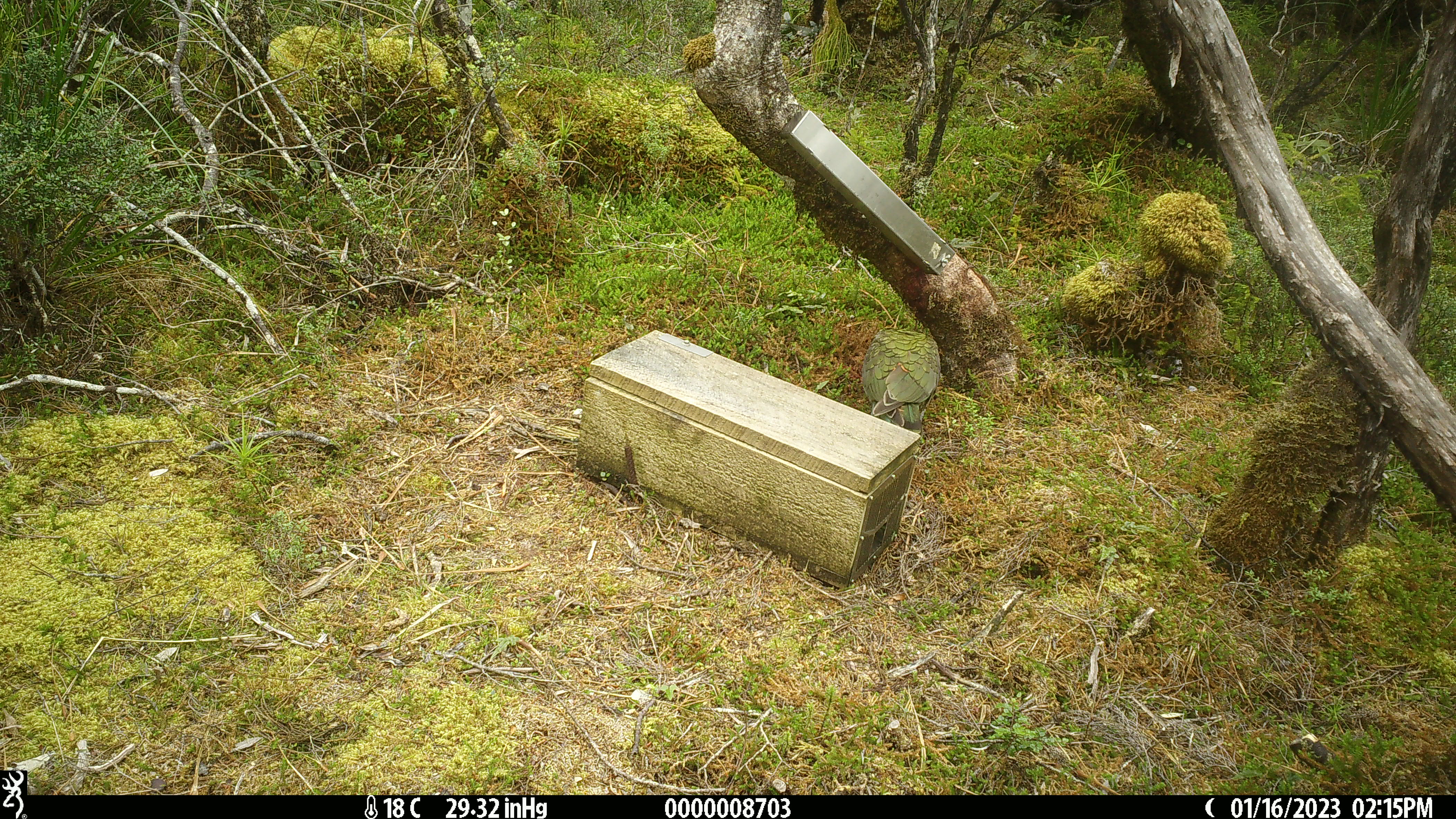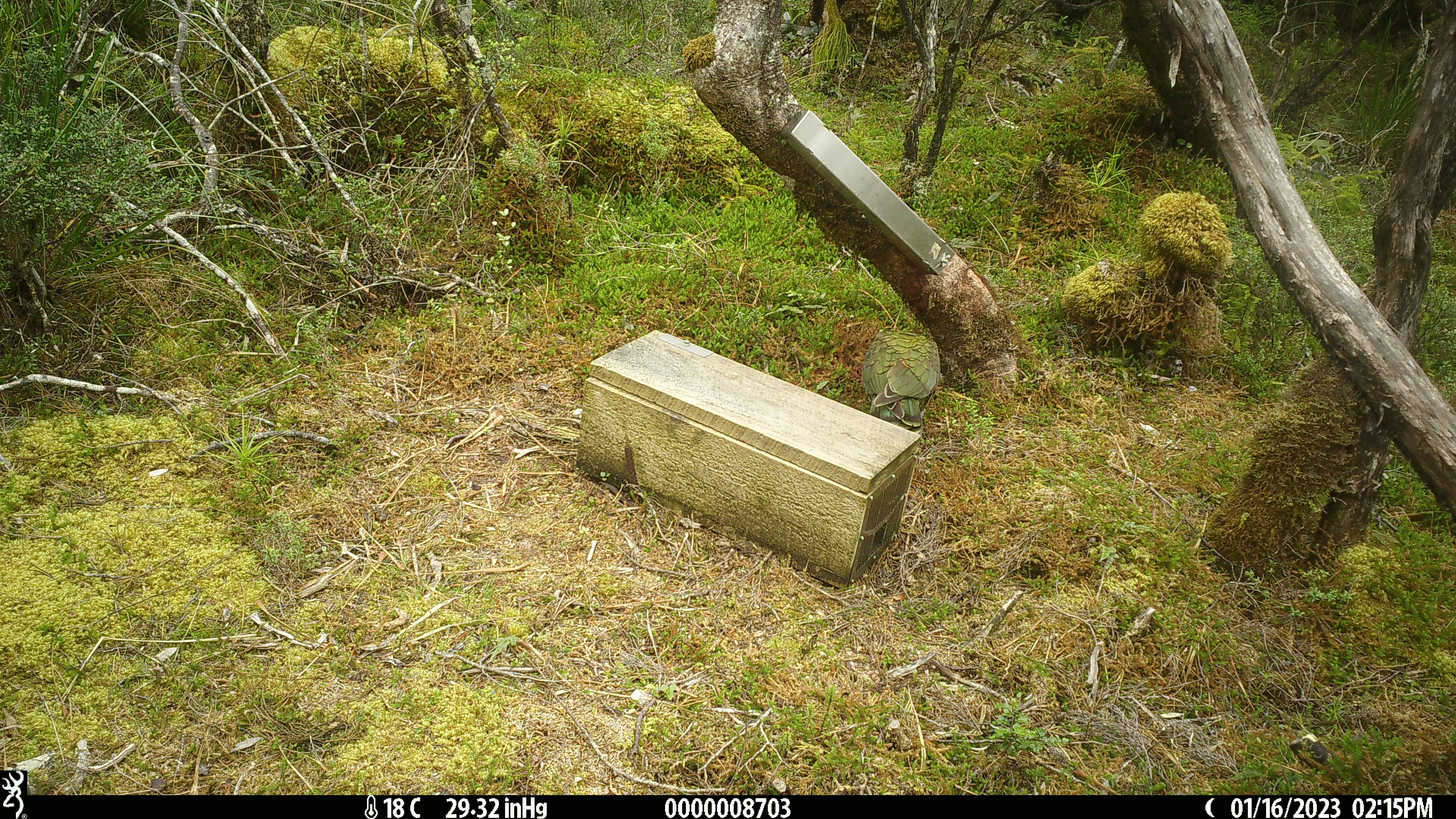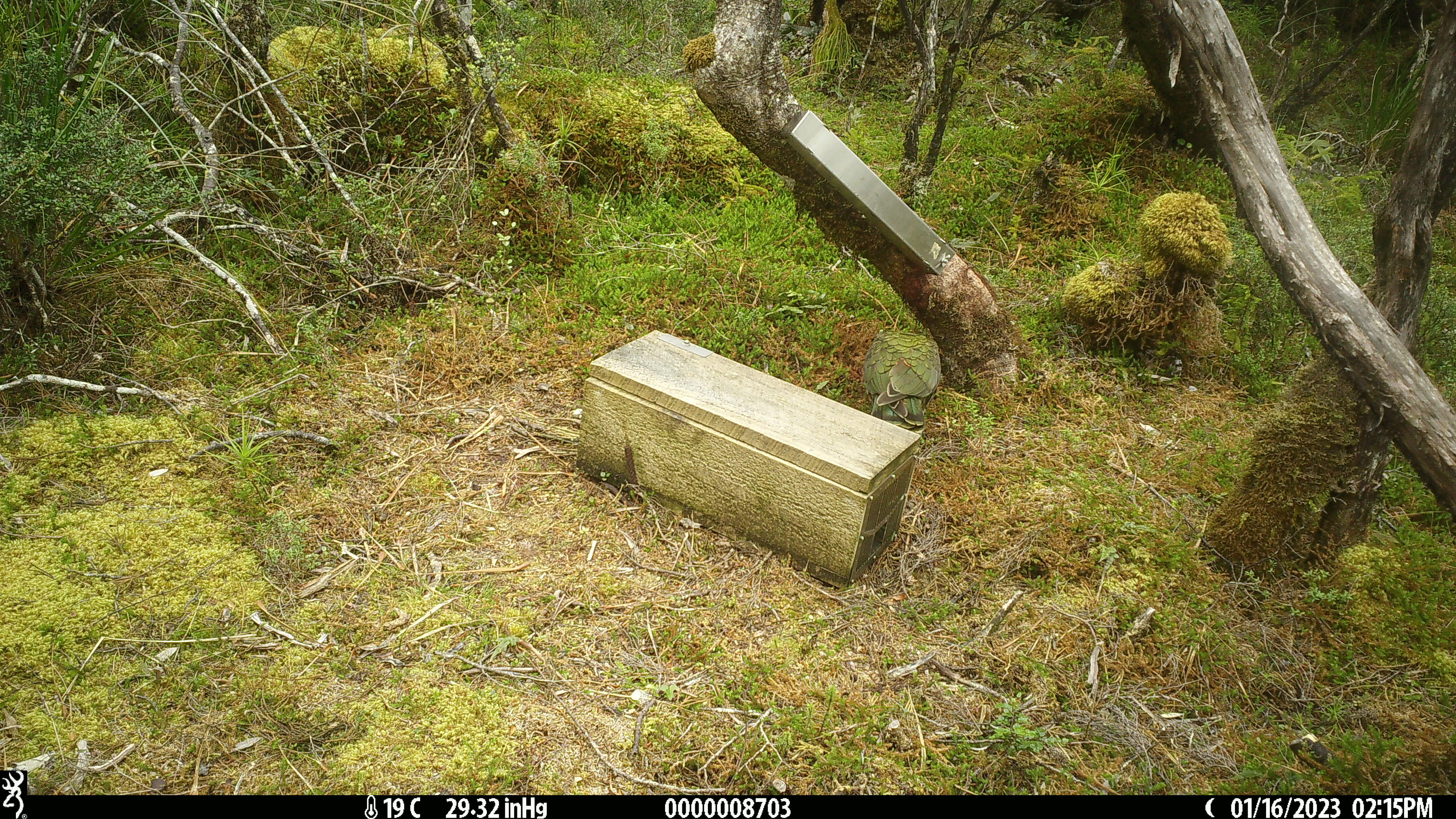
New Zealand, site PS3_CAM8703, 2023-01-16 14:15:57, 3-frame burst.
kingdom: Animalia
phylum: Chordata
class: Aves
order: Psittaciformes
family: Strigopidae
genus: Nestor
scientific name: Nestor notabilis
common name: kea